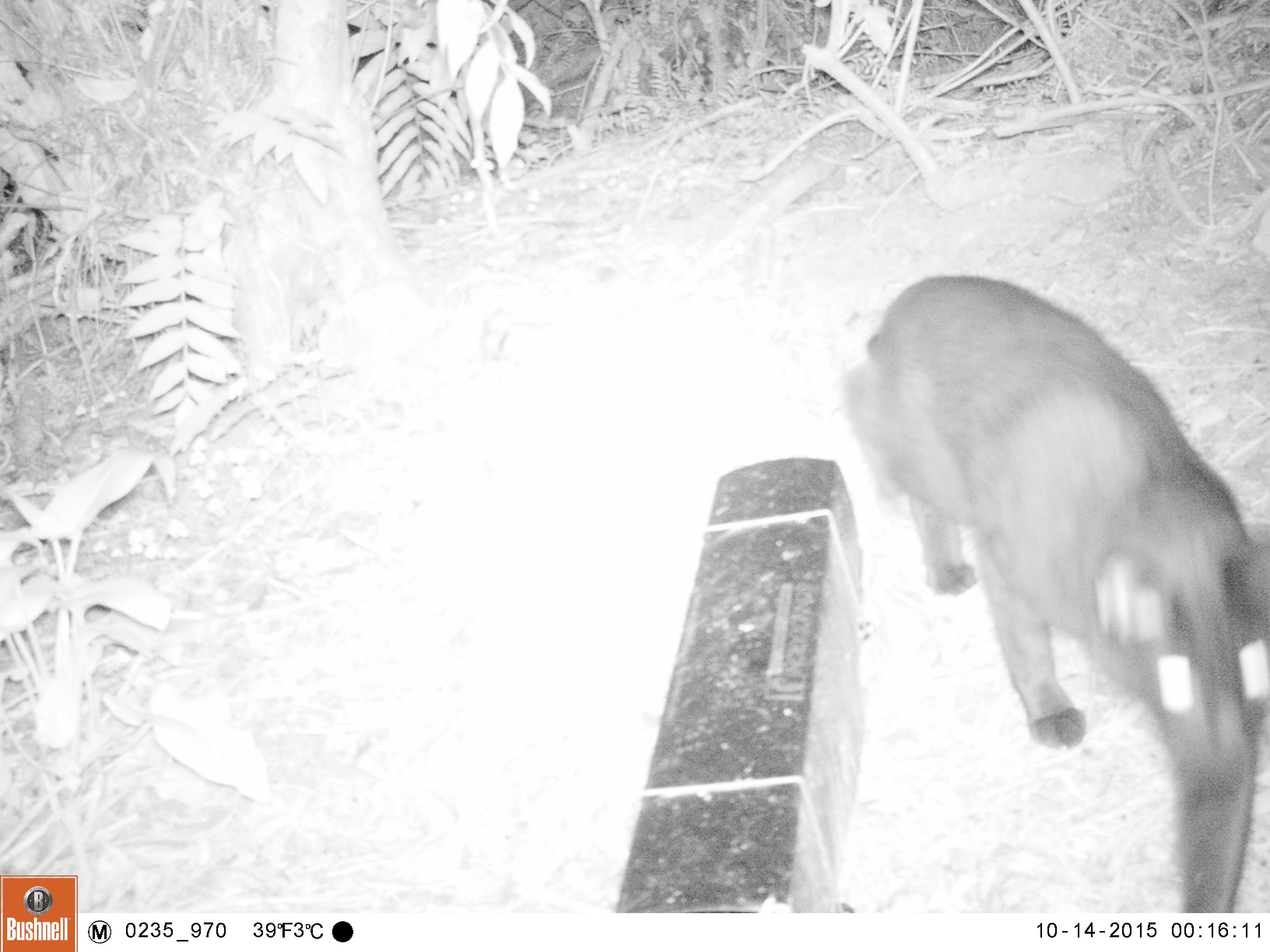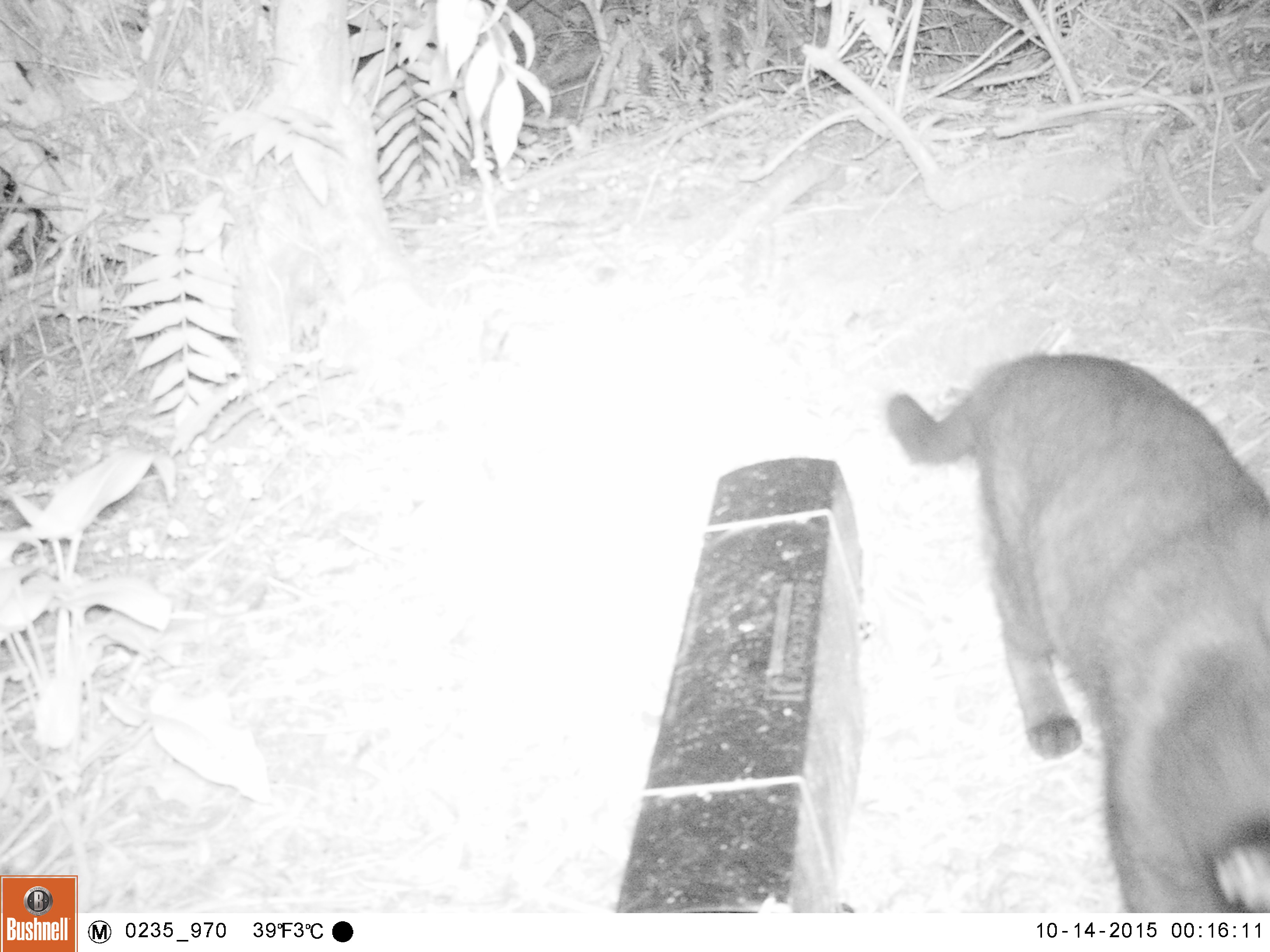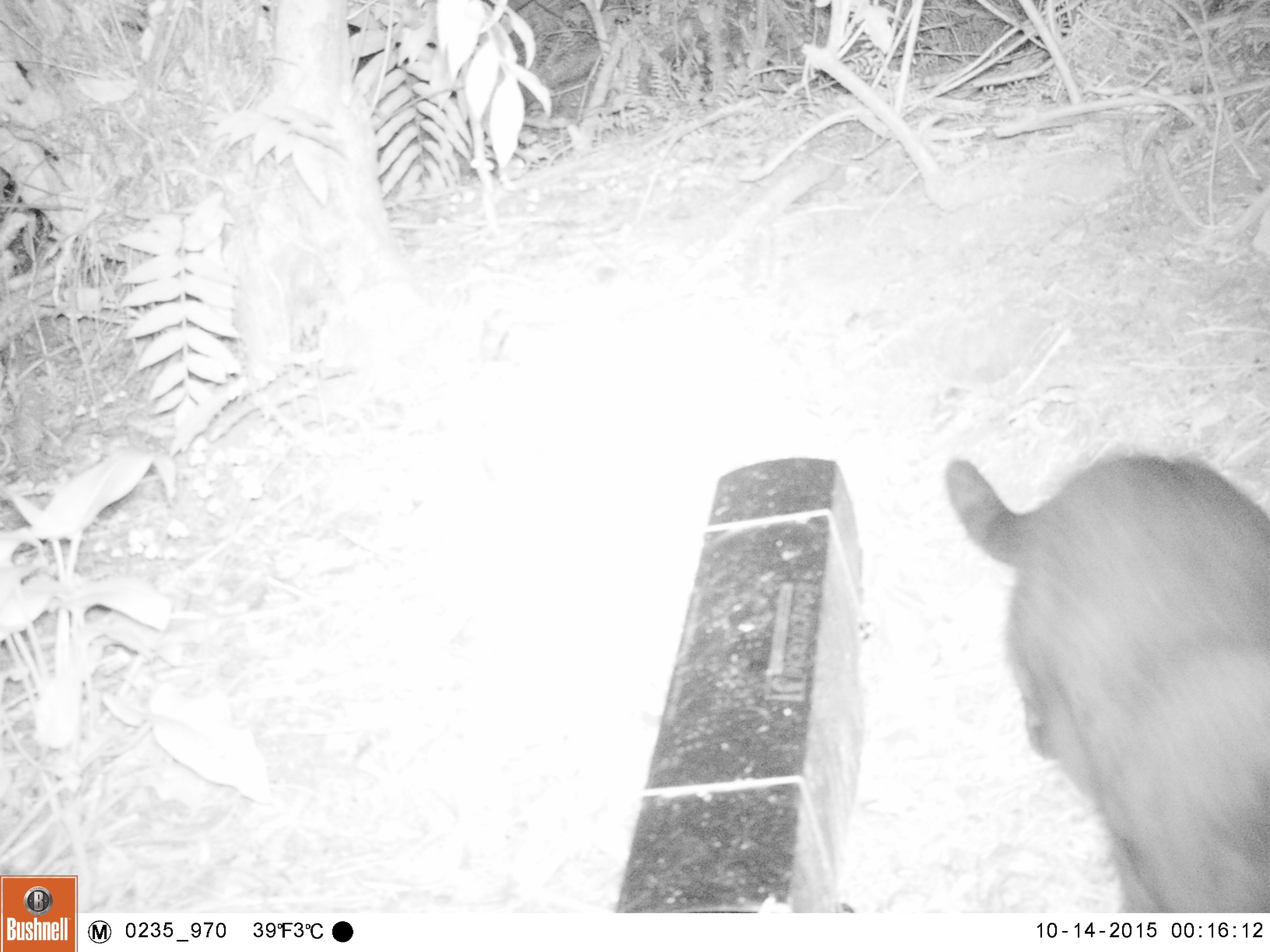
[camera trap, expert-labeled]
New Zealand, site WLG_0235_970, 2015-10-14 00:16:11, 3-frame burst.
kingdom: Animalia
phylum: Chordata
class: Mammalia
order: Carnivora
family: Felidae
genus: Felis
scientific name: Felis catus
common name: domestic cat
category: cat